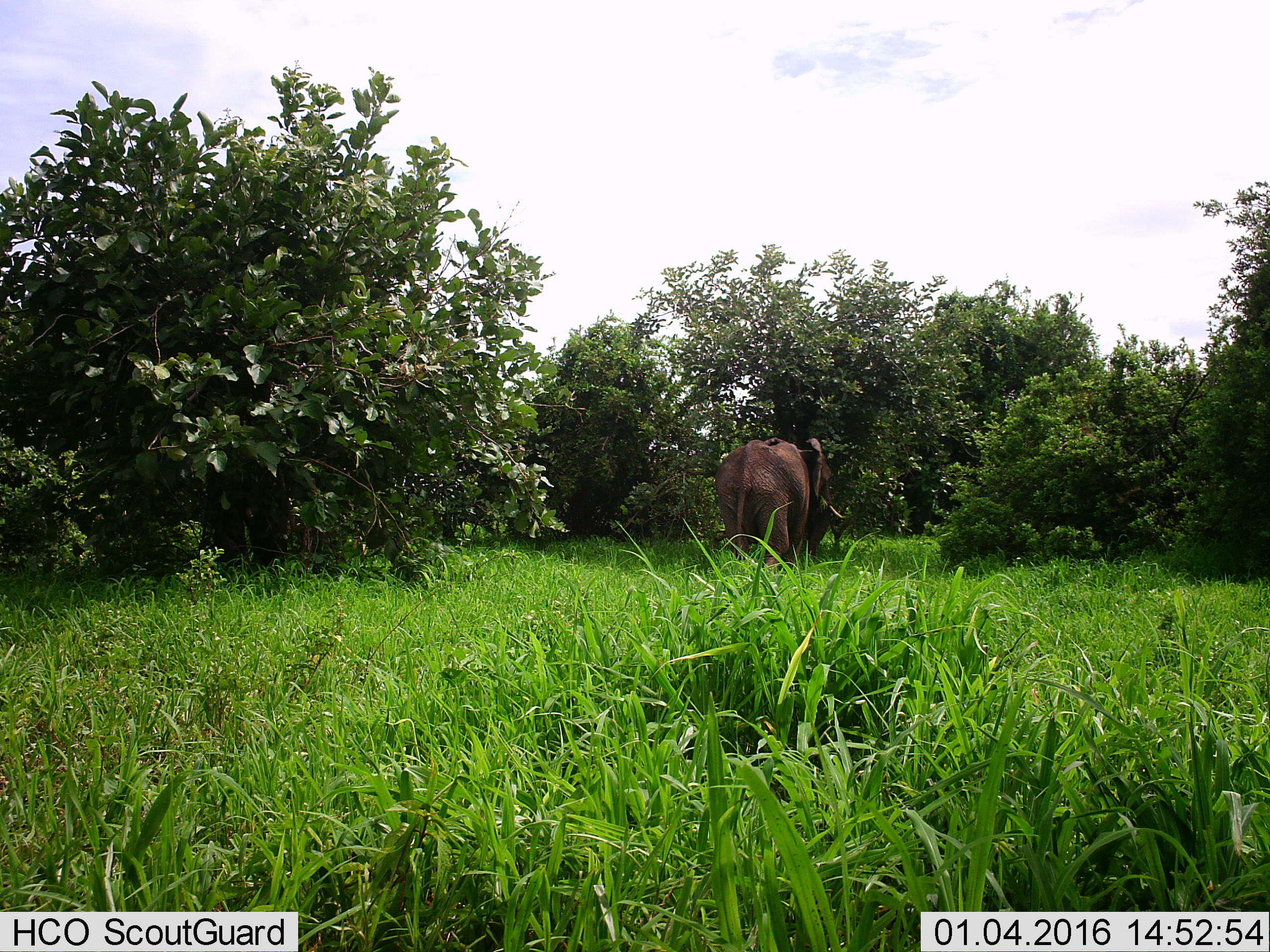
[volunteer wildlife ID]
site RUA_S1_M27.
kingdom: Animalia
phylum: Chordata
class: Mammalia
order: Proboscidea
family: Elephantidae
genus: Loxodonta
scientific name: Loxodonta africana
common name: african bush elephant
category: elephant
Elephant (african bush elephant) (Loxodonta africana), count 1. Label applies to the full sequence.